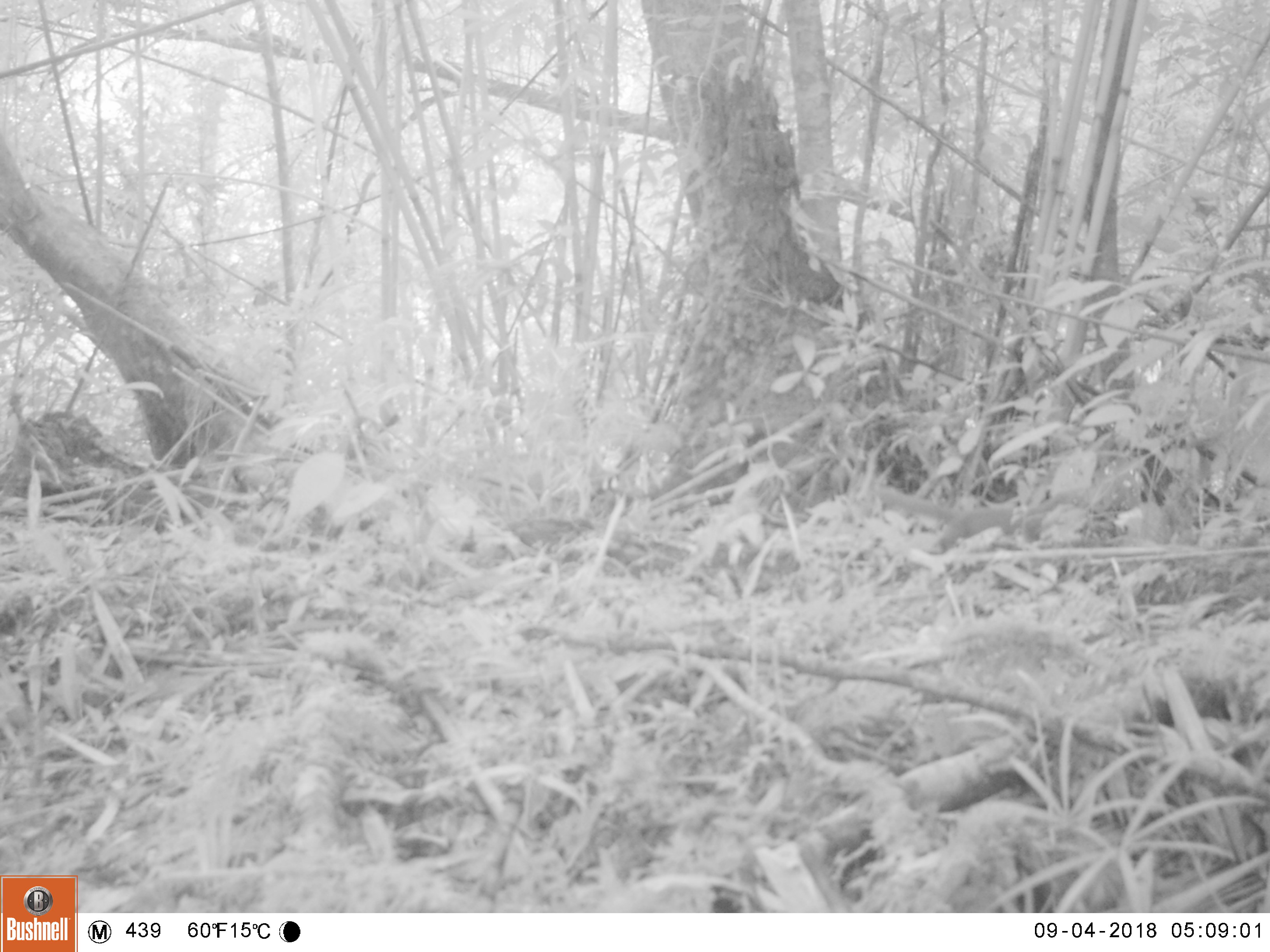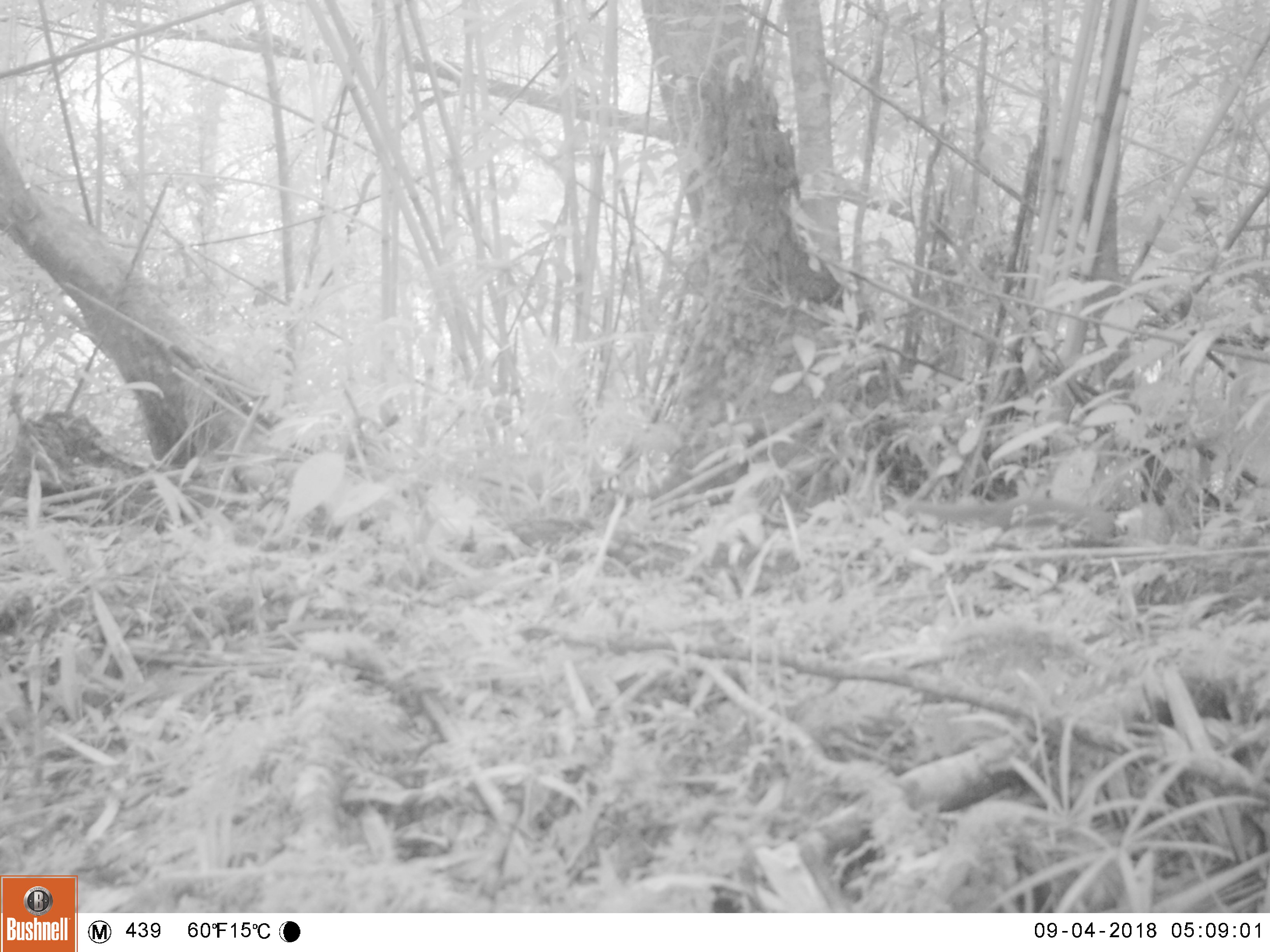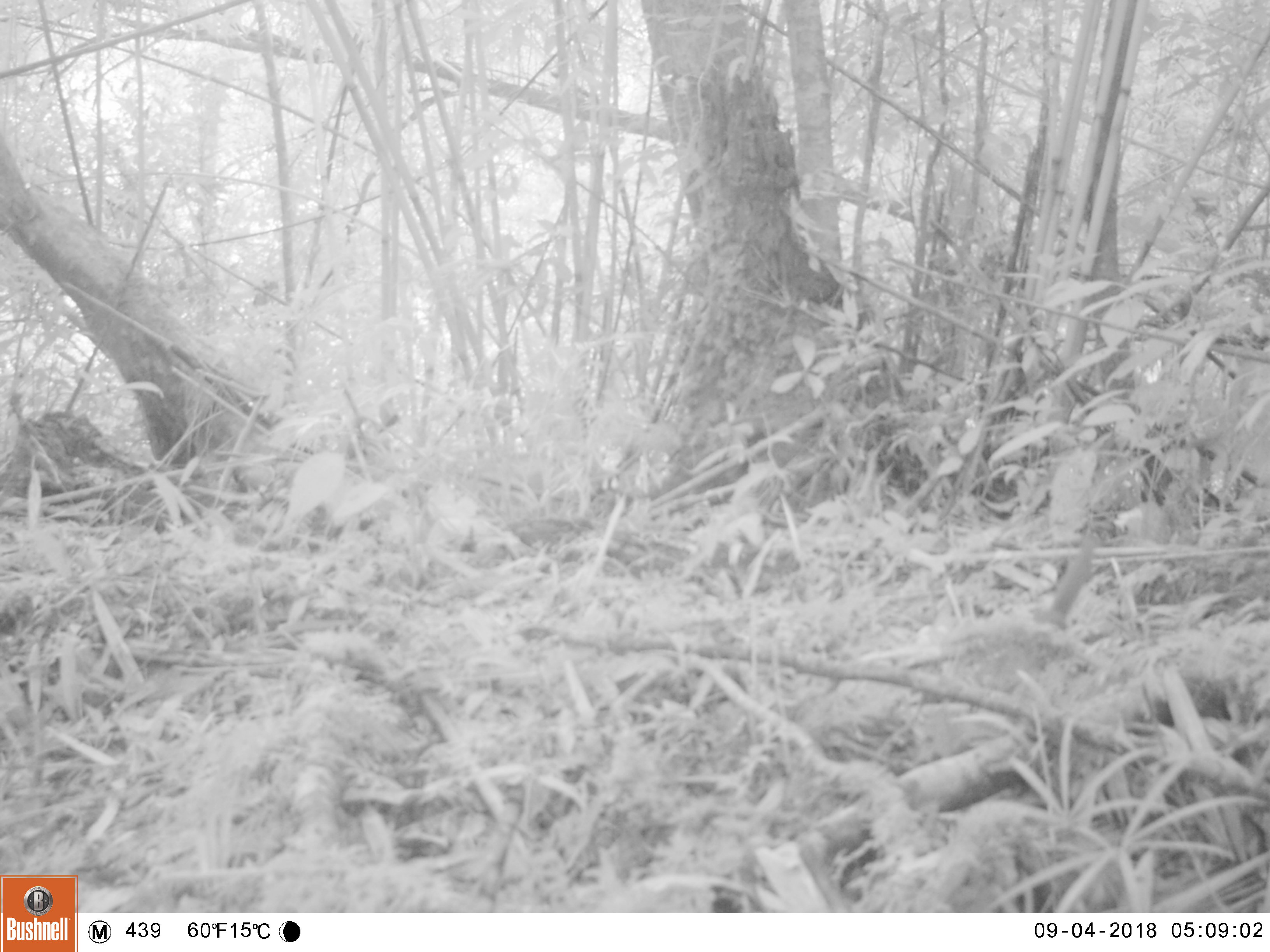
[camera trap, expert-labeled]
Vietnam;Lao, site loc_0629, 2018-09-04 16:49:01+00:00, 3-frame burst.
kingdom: Animalia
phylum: Chordata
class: Mammalia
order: Scandentia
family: Tupaiidae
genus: Tupaia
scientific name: Tupaia belangeri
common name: northern treeshrew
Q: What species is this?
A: Northern treeshrew (Tupaia belangeri).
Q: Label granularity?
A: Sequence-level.